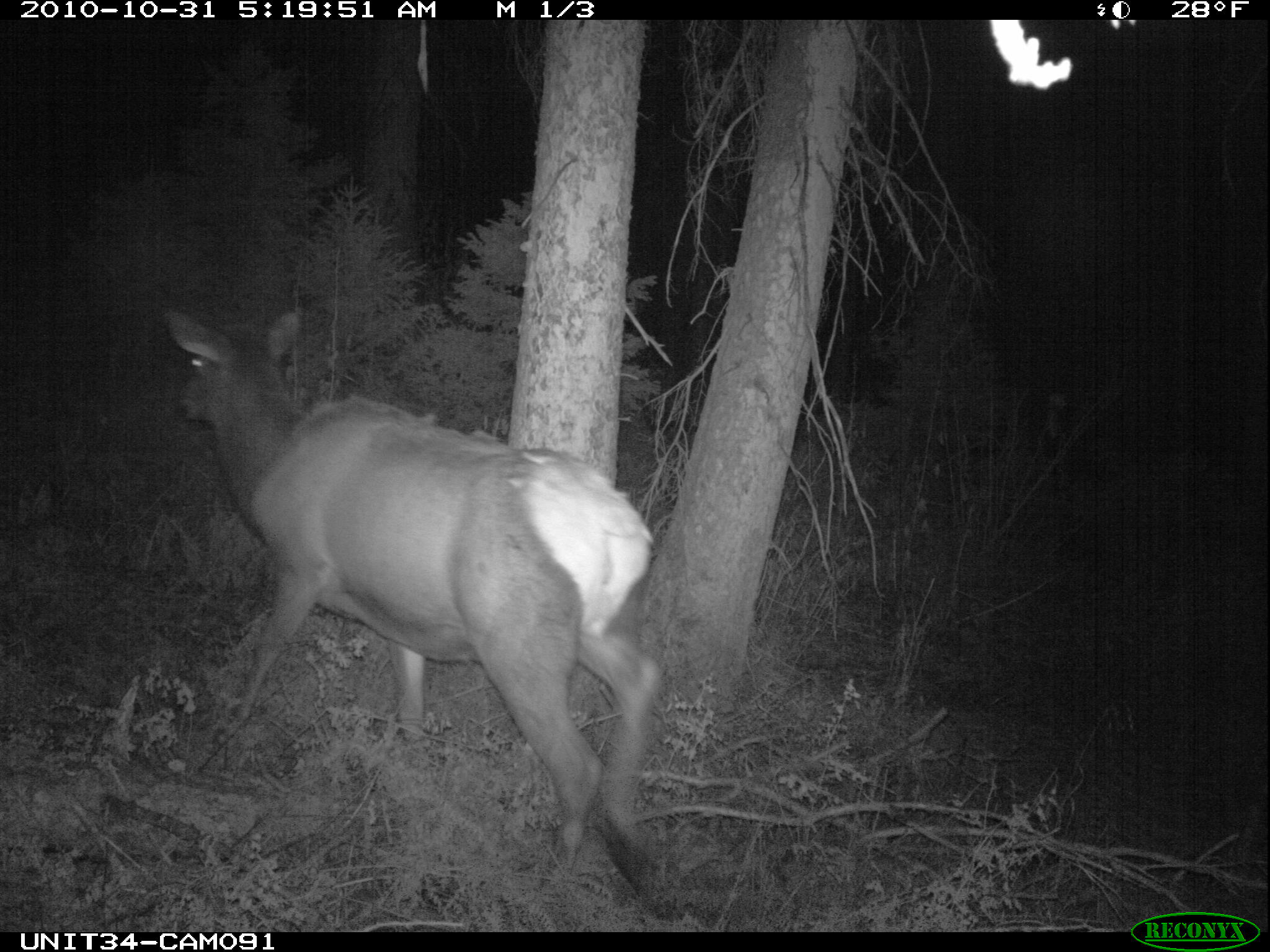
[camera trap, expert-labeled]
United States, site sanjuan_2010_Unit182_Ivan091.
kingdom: Animalia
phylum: Chordata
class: Mammalia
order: Artiodactyla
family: Cervidae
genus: Cervus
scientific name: Cervus elaphus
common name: red deer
Cervus elaphus (red deer).